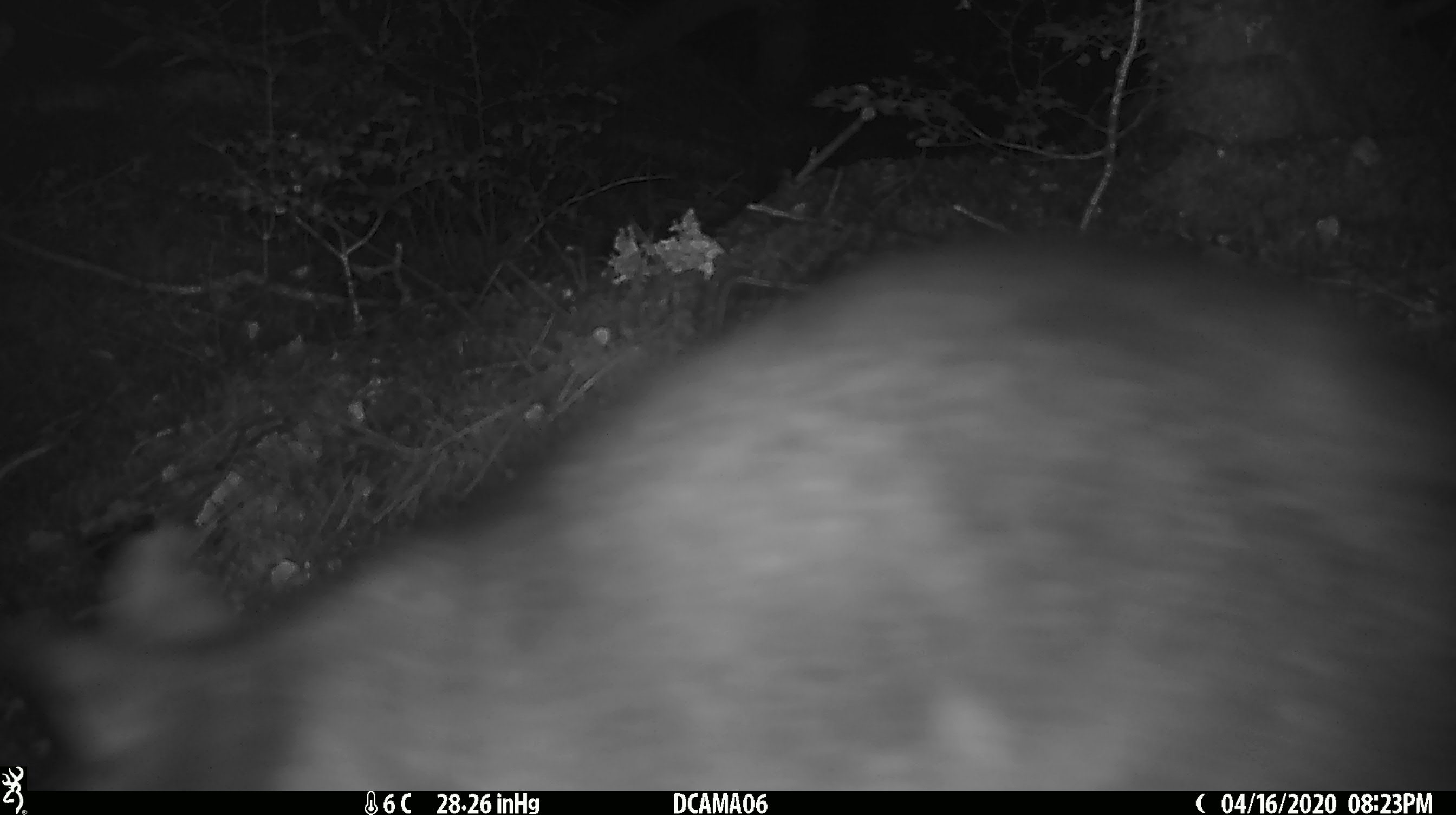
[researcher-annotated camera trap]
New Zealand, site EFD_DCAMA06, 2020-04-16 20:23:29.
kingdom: Animalia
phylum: Chordata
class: Mammalia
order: Diprotodontia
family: Phalangeridae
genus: Trichosurus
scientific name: Trichosurus vulpecula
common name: common brushtail possum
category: possum